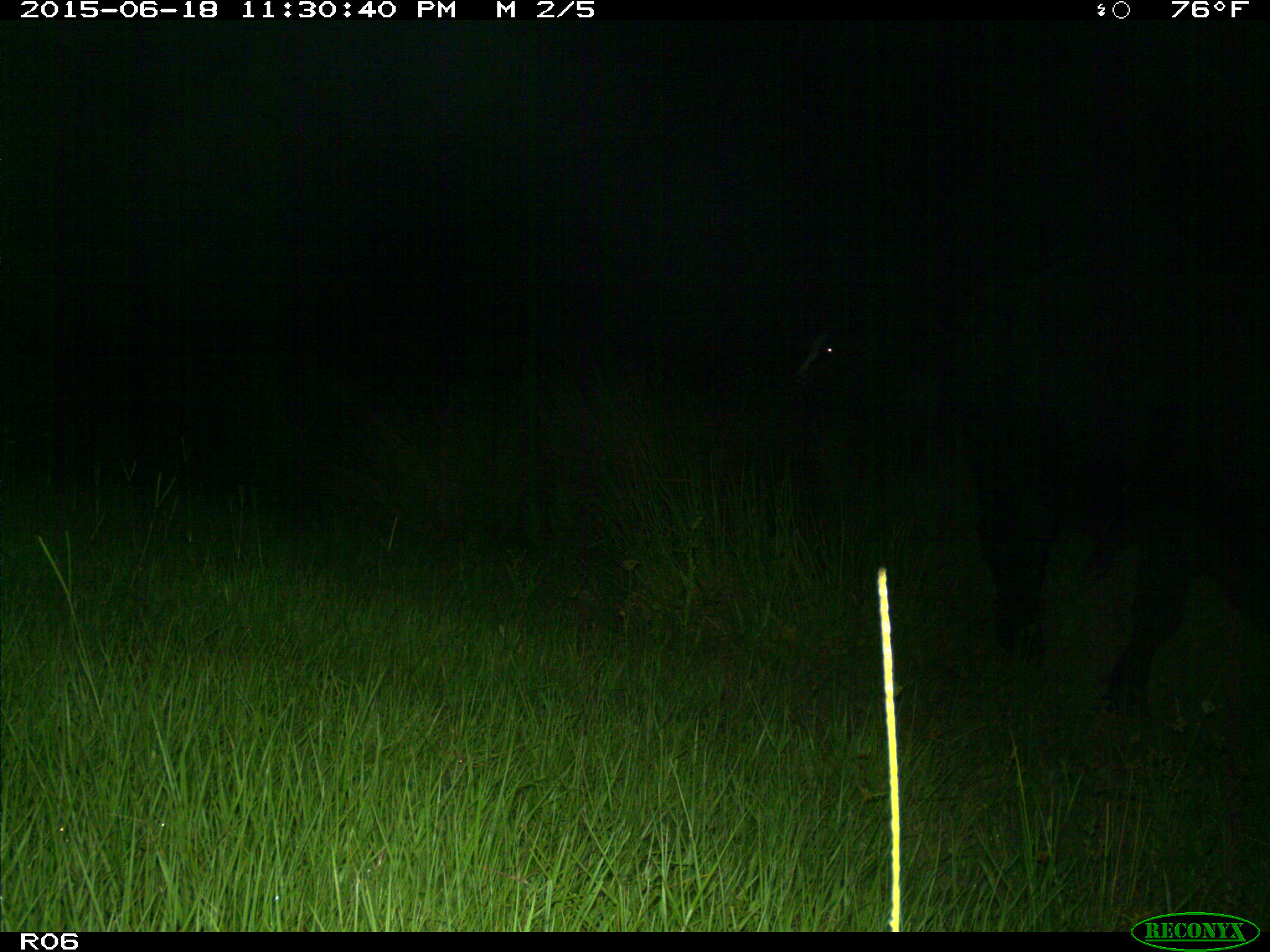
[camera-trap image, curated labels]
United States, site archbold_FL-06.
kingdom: Animalia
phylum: Chordata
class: Mammalia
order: Artiodactyla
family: Bovidae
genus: Bos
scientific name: Bos taurus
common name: domestic cow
Bos taurus (domestic cow).